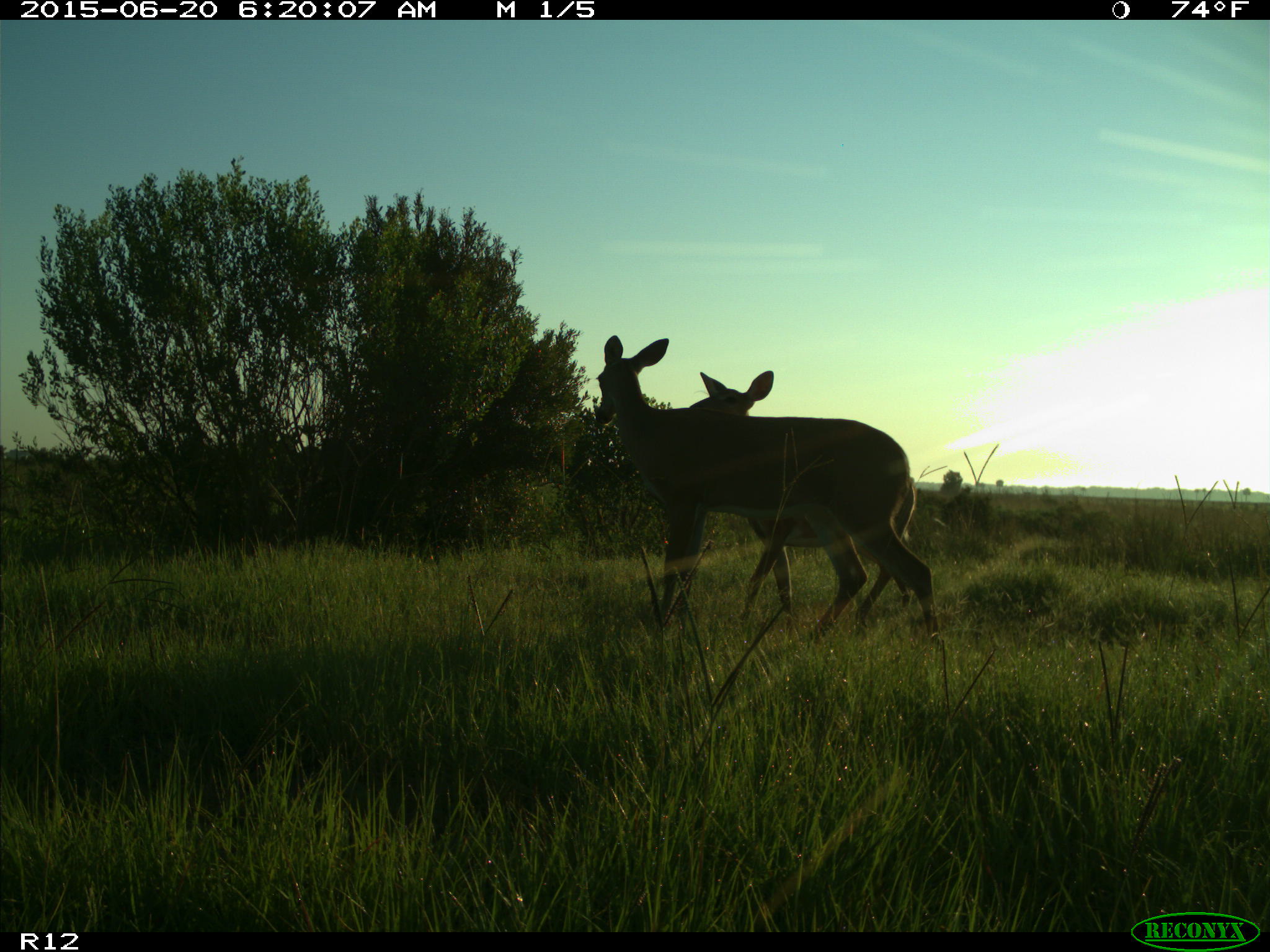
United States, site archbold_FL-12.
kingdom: Animalia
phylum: Chordata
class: Mammalia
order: Artiodactyla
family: Cervidae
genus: Odocoileus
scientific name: Odocoileus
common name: deer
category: unidentified deer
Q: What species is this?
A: Unidentified deer (deer) (Odocoileus).